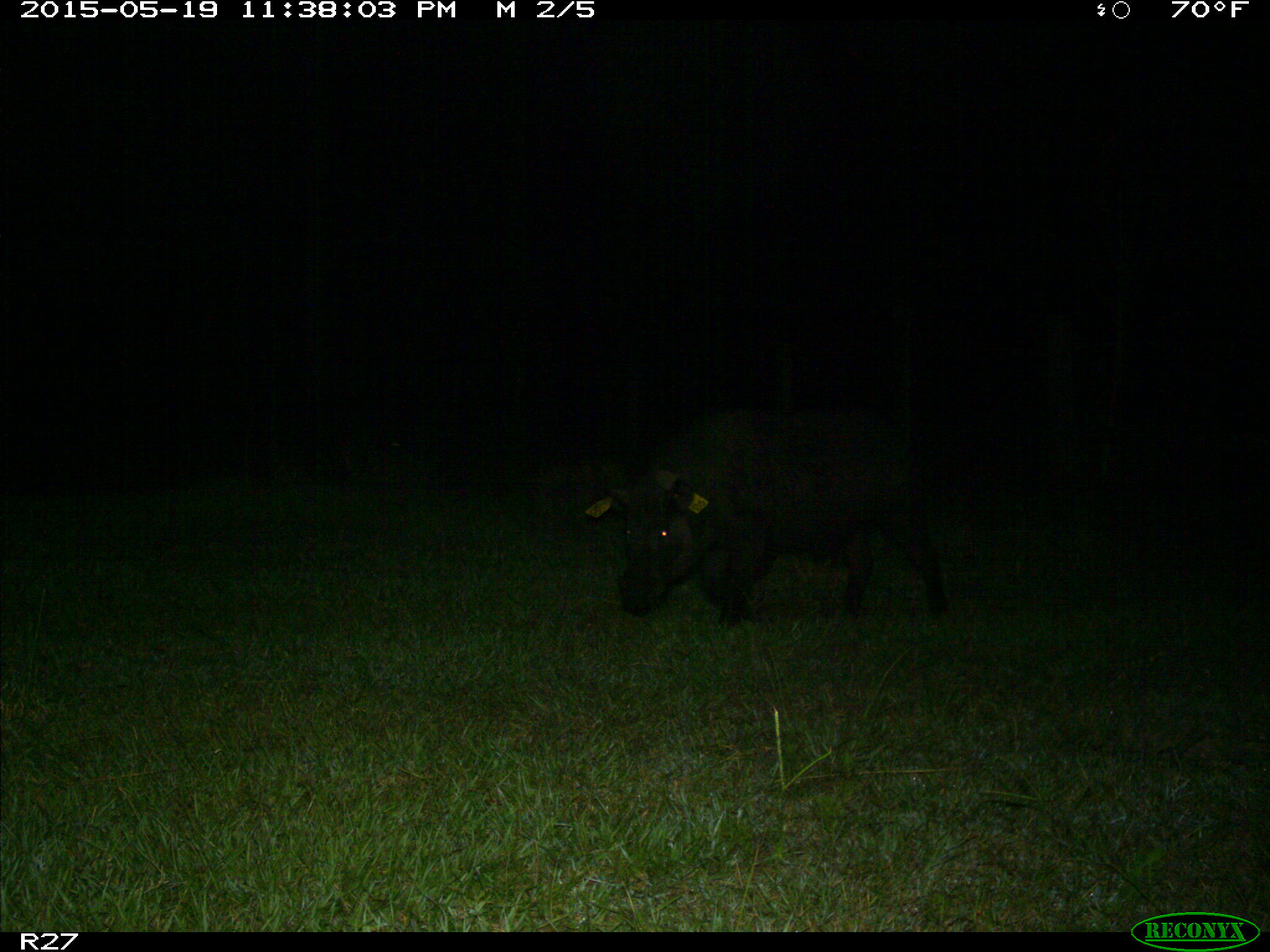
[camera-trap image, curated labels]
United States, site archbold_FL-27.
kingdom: Animalia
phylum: Chordata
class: Mammalia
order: Artiodactyla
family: Suidae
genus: Sus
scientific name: Sus scrofa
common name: wild boar